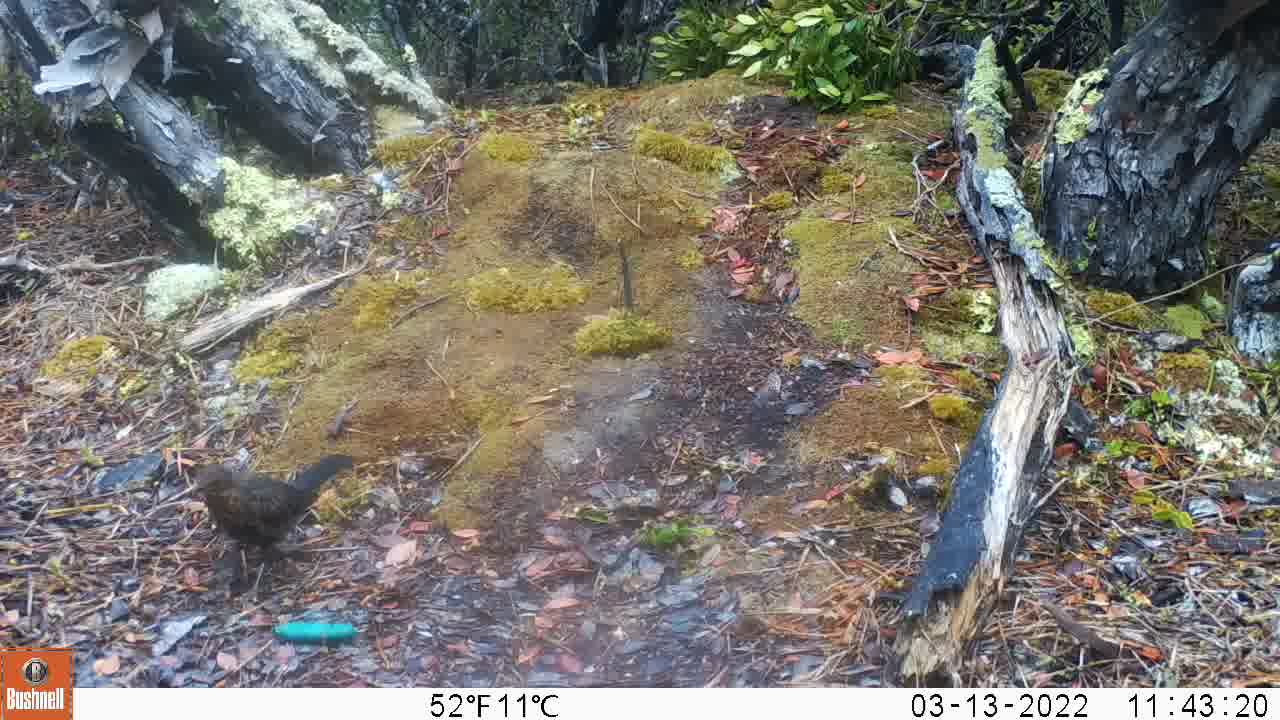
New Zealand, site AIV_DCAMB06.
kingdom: Animalia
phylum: Chordata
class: Aves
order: Passeriformes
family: Turdidae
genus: Turdus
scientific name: Turdus merula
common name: eurasian blackbird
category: blackbird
Blackbird (eurasian blackbird) (Turdus merula).